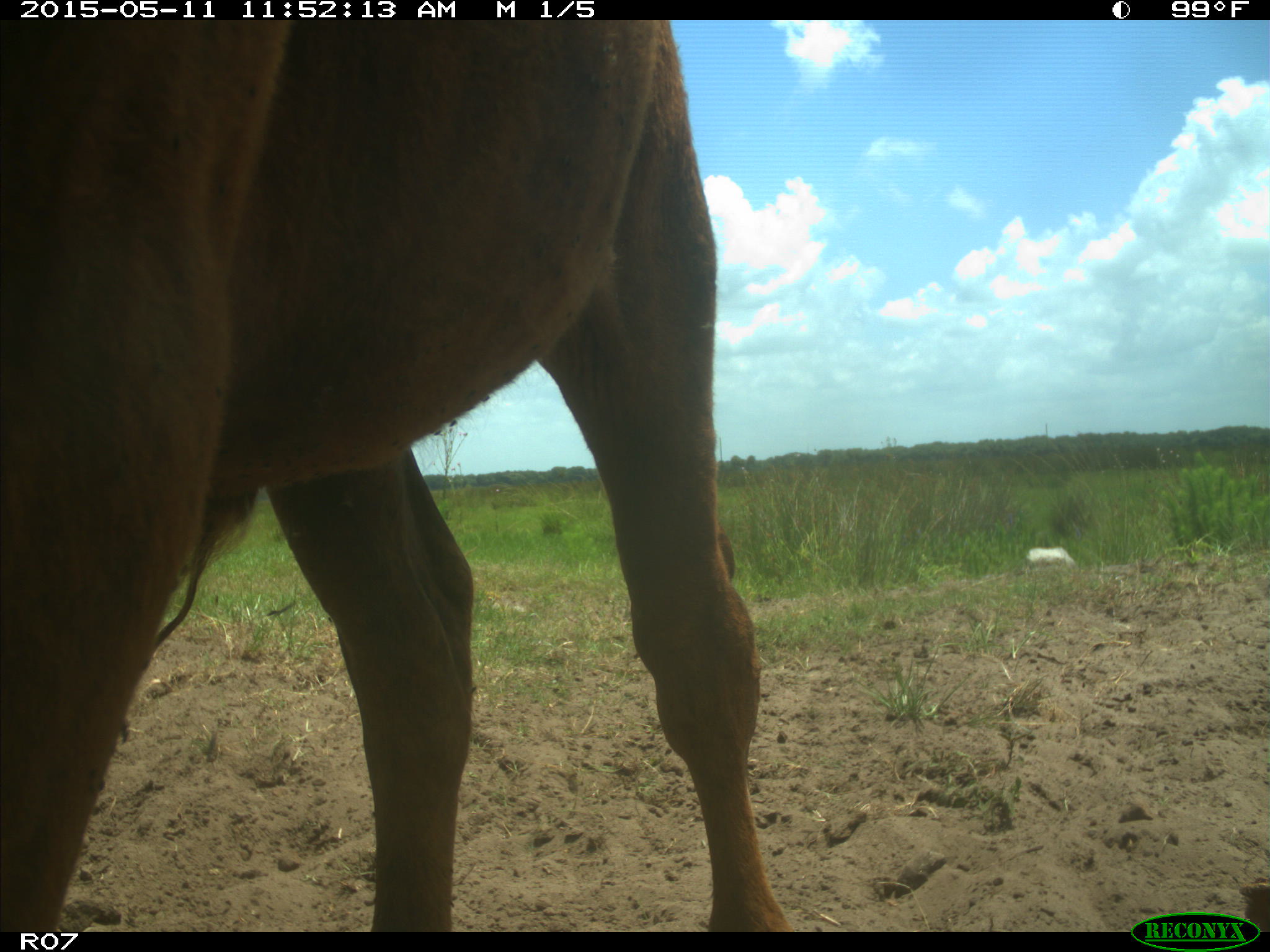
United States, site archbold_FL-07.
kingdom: Animalia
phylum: Chordata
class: Mammalia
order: Artiodactyla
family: Bovidae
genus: Bos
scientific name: Bos taurus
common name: domestic cow